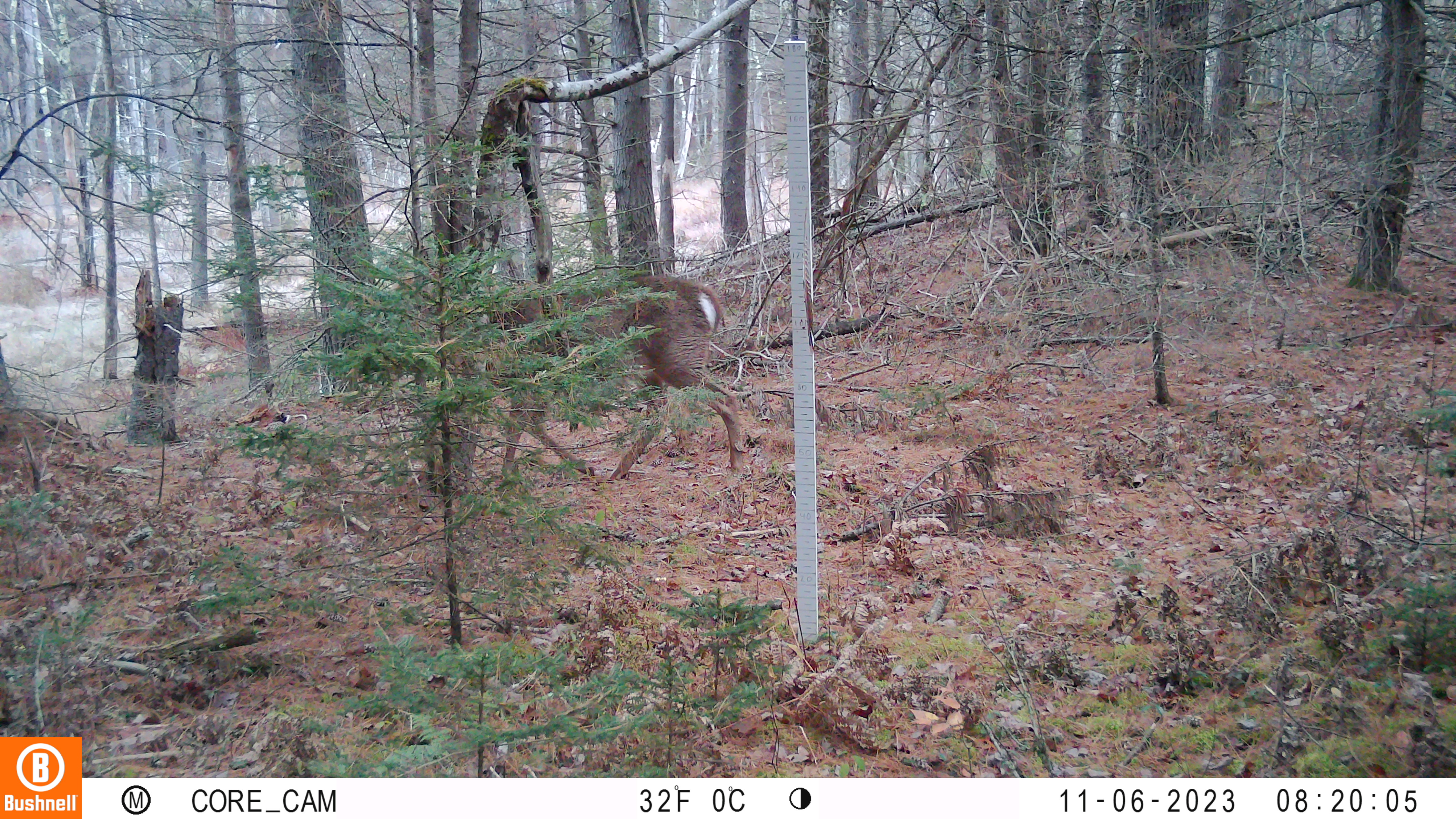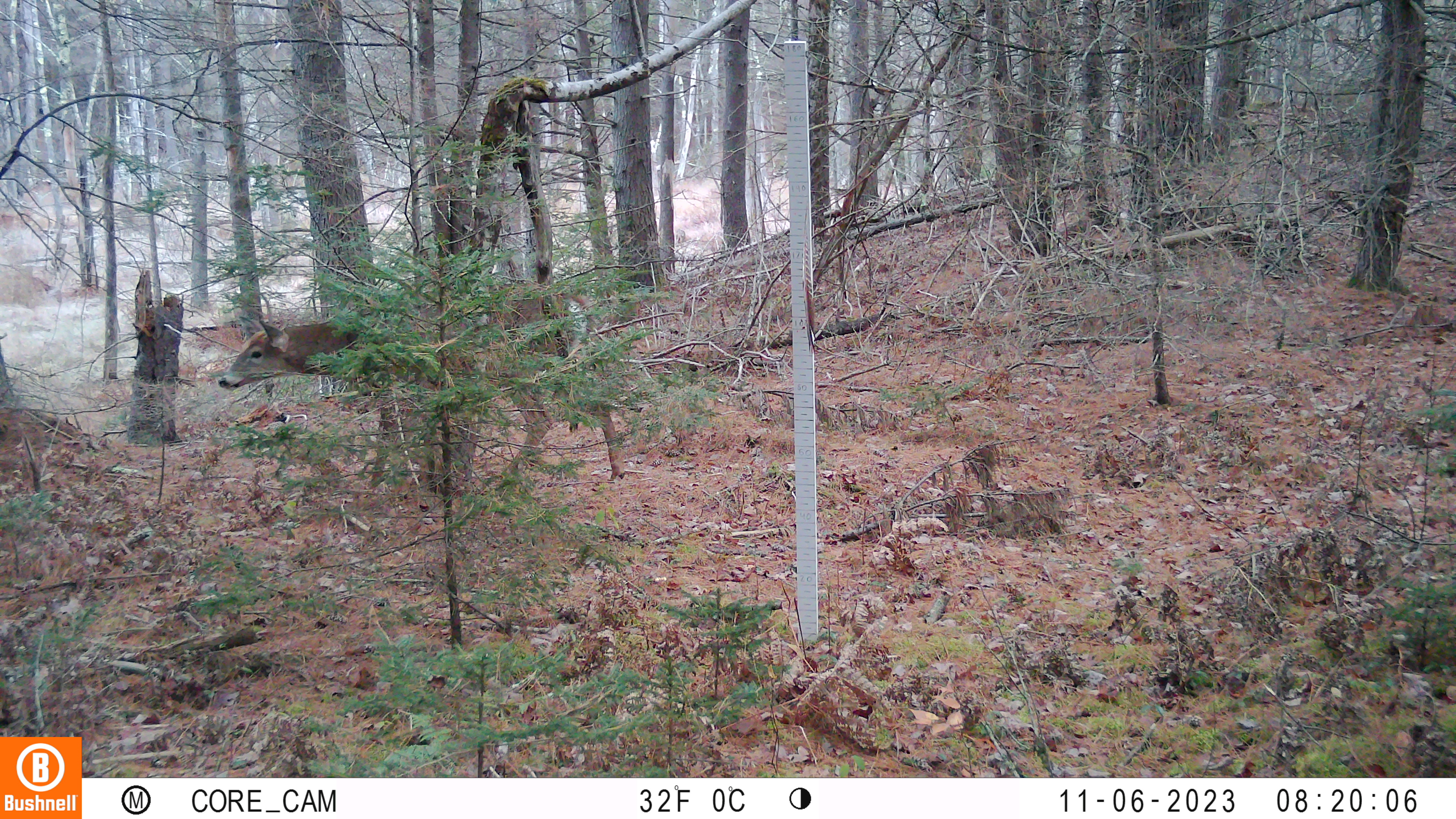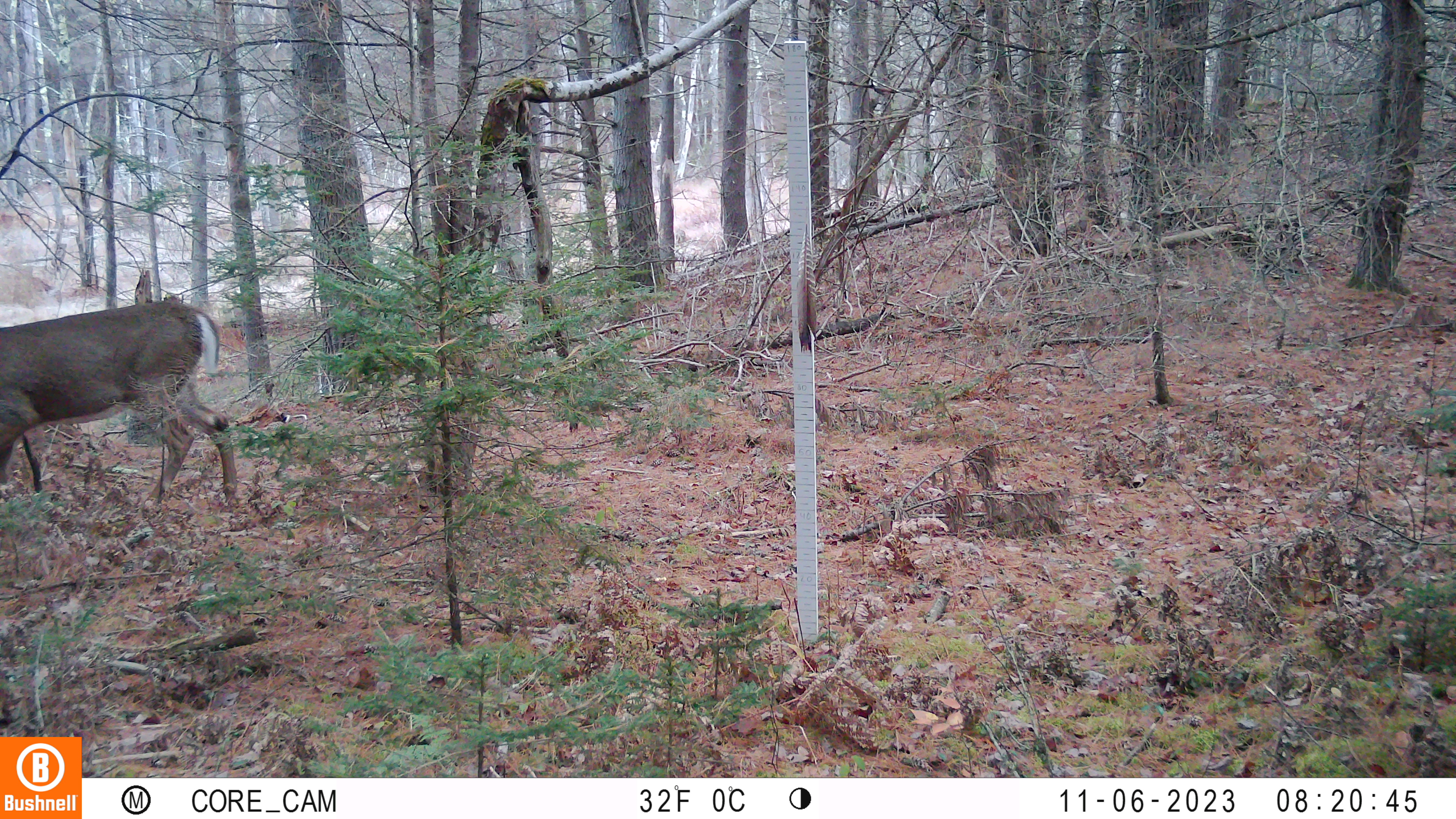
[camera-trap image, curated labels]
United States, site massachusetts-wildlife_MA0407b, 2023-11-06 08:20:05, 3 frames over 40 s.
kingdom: Animalia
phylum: Chordata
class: Mammalia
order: Artiodactyla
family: Cervidae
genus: Odocoileus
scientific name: Odocoileus virginianus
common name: white-tailed deer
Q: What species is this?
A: White-tailed deer (Odocoileus virginianus).